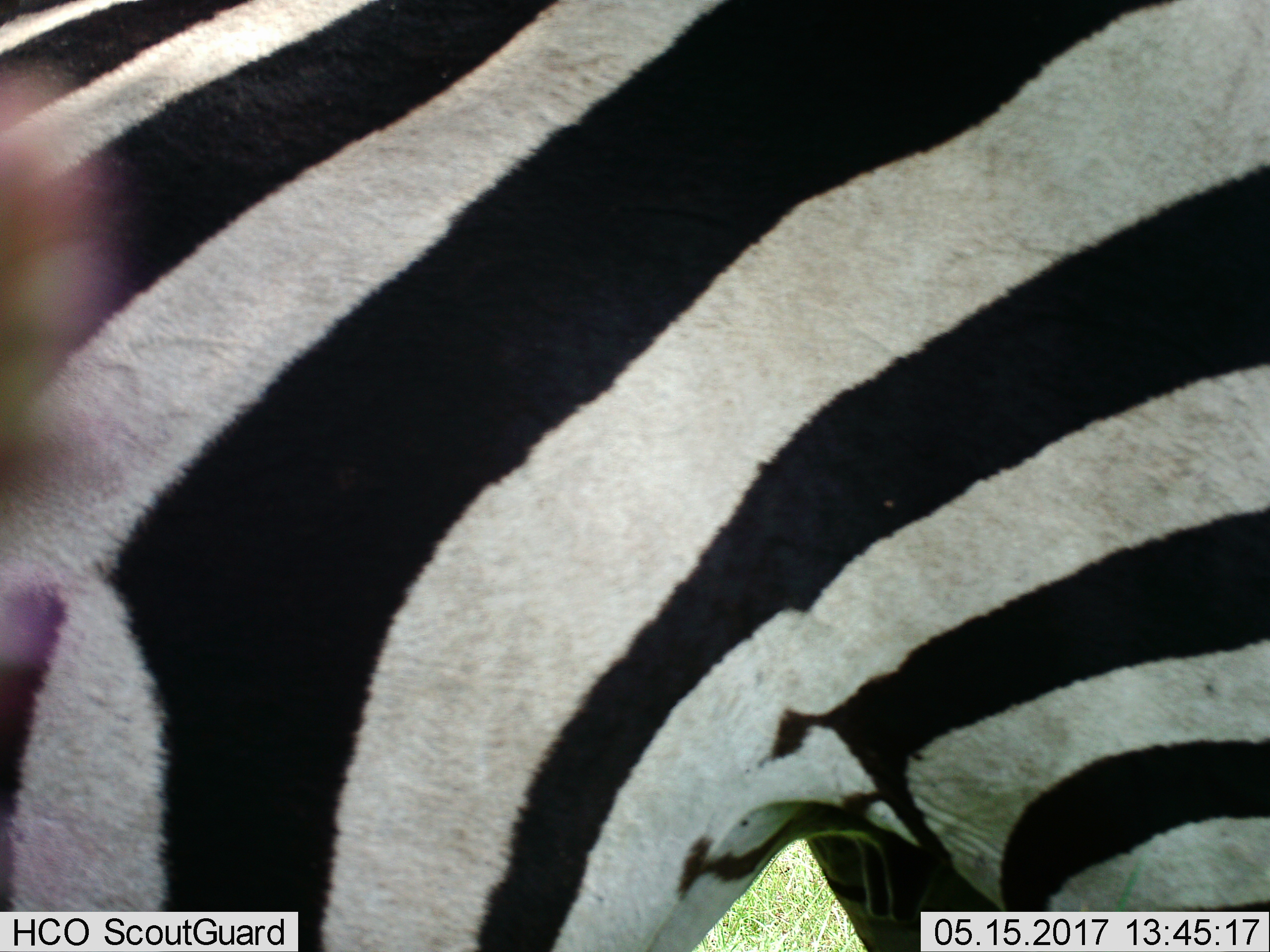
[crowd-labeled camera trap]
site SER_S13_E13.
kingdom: Animalia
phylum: Chordata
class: Mammalia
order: Perissodactyla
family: Equidae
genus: Equus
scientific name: Equus quagga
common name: plains zebra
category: zebraplains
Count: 1.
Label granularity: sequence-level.